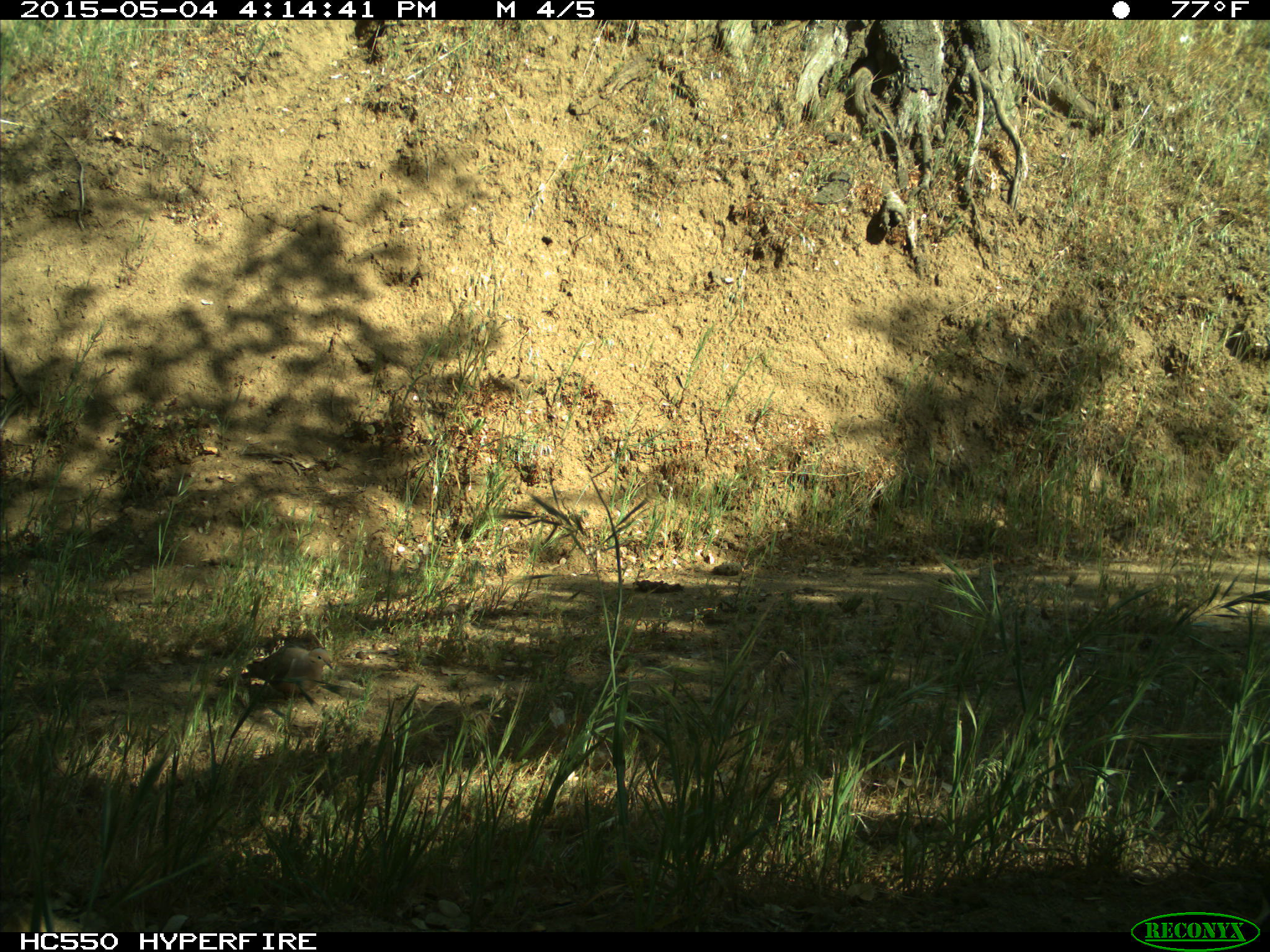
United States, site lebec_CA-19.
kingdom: Animalia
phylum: Chordata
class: Aves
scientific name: Aves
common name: birds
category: unidentified bird